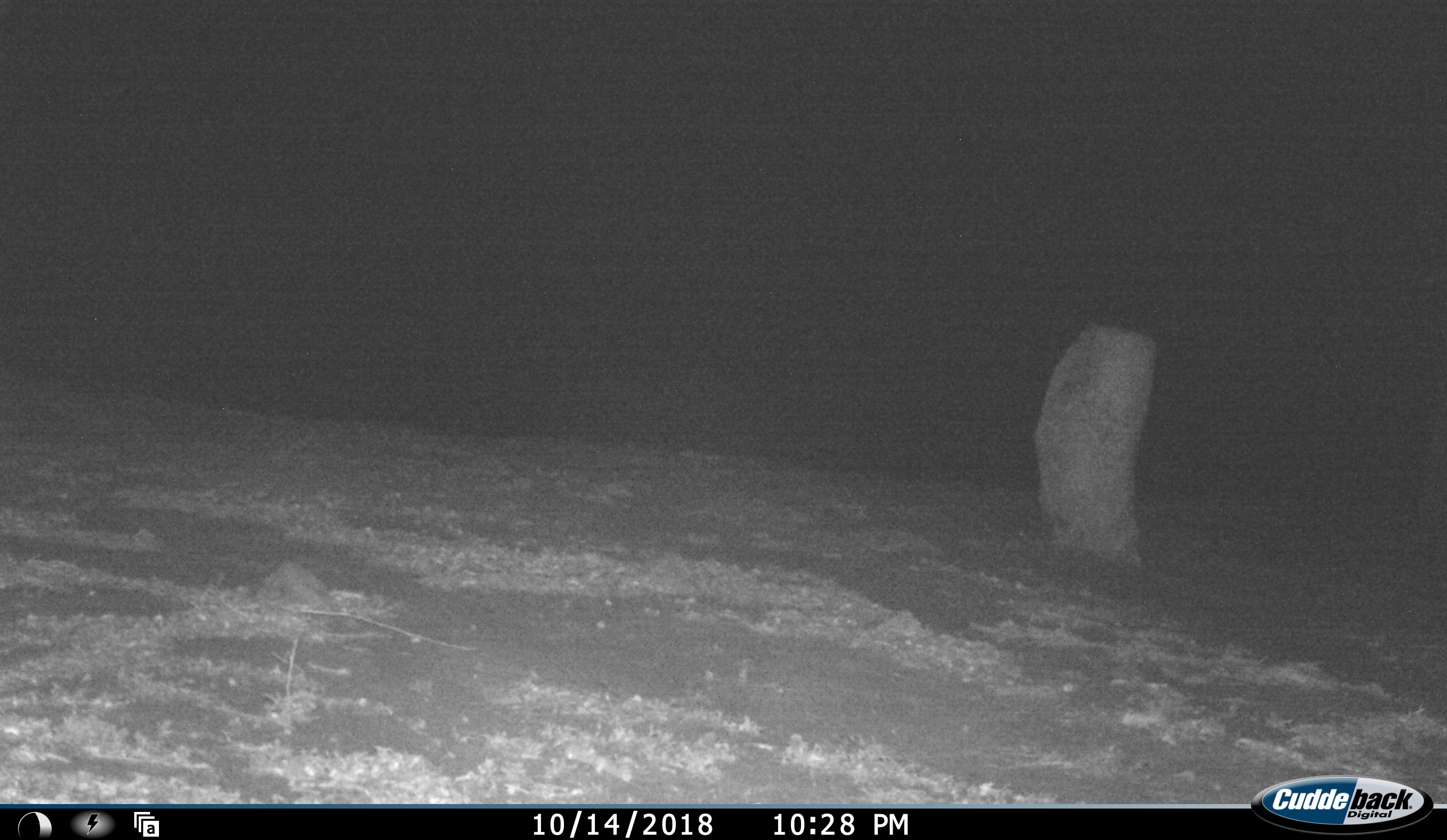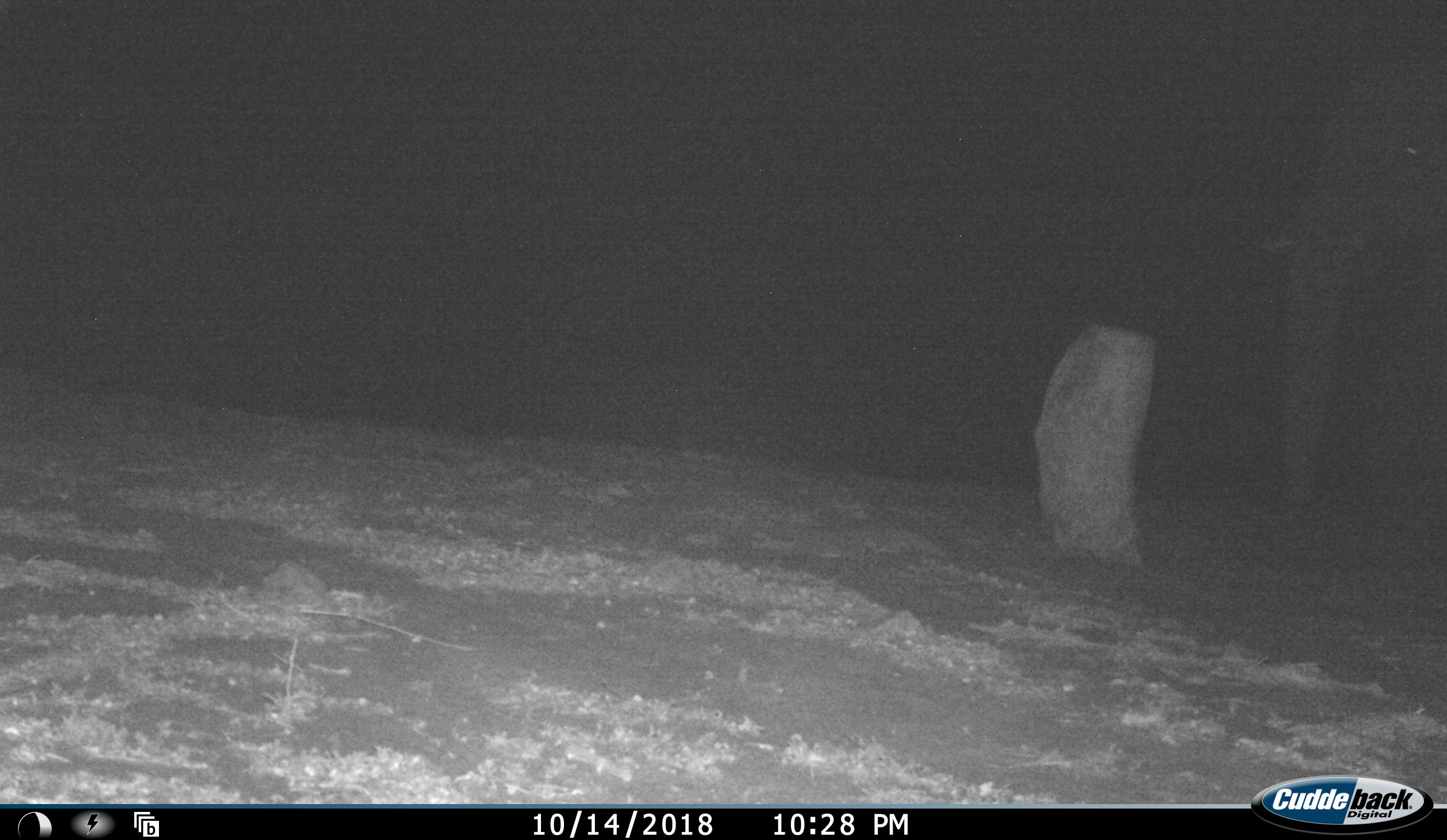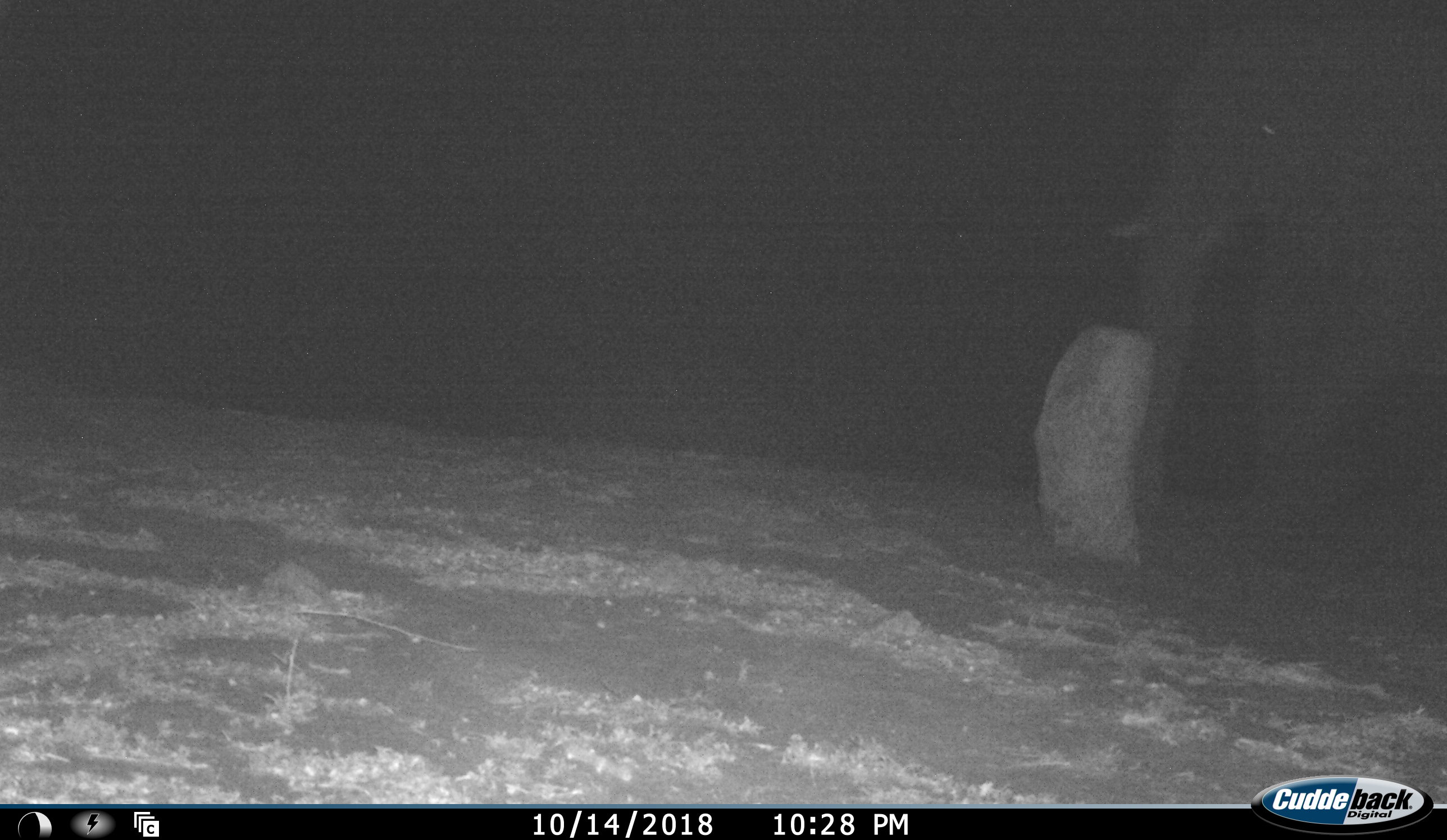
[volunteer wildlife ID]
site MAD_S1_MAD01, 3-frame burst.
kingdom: Animalia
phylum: Chordata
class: Mammalia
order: Proboscidea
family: Elephantidae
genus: Loxodonta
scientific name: Loxodonta africana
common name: african bush elephant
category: elephant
Elephant (african bush elephant) (Loxodonta africana), count 1. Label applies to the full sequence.